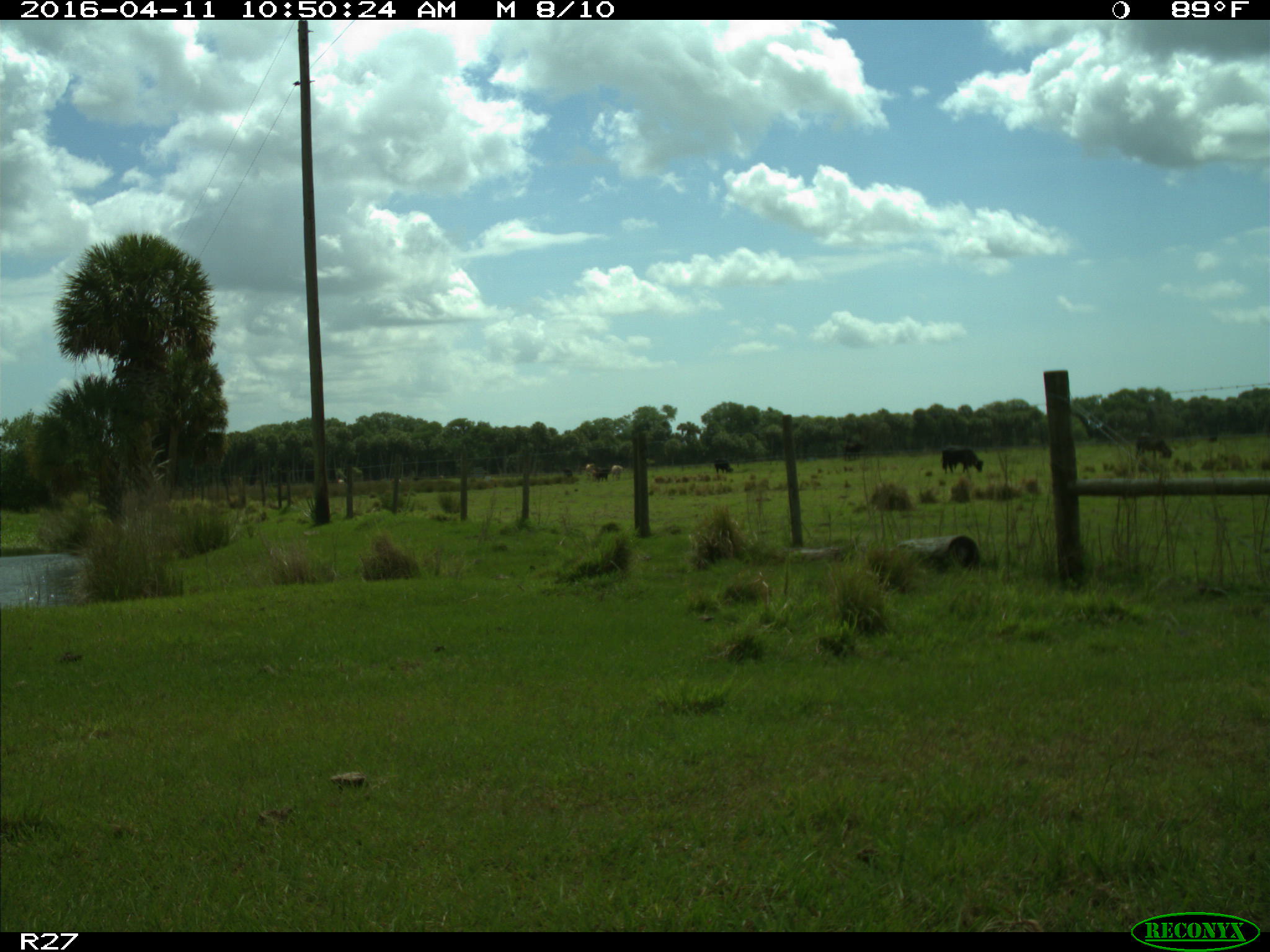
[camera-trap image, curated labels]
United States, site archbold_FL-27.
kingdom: Animalia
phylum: Chordata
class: Mammalia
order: Artiodactyla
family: Bovidae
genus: Bos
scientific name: Bos taurus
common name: domestic cow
Bos taurus (domestic cow).